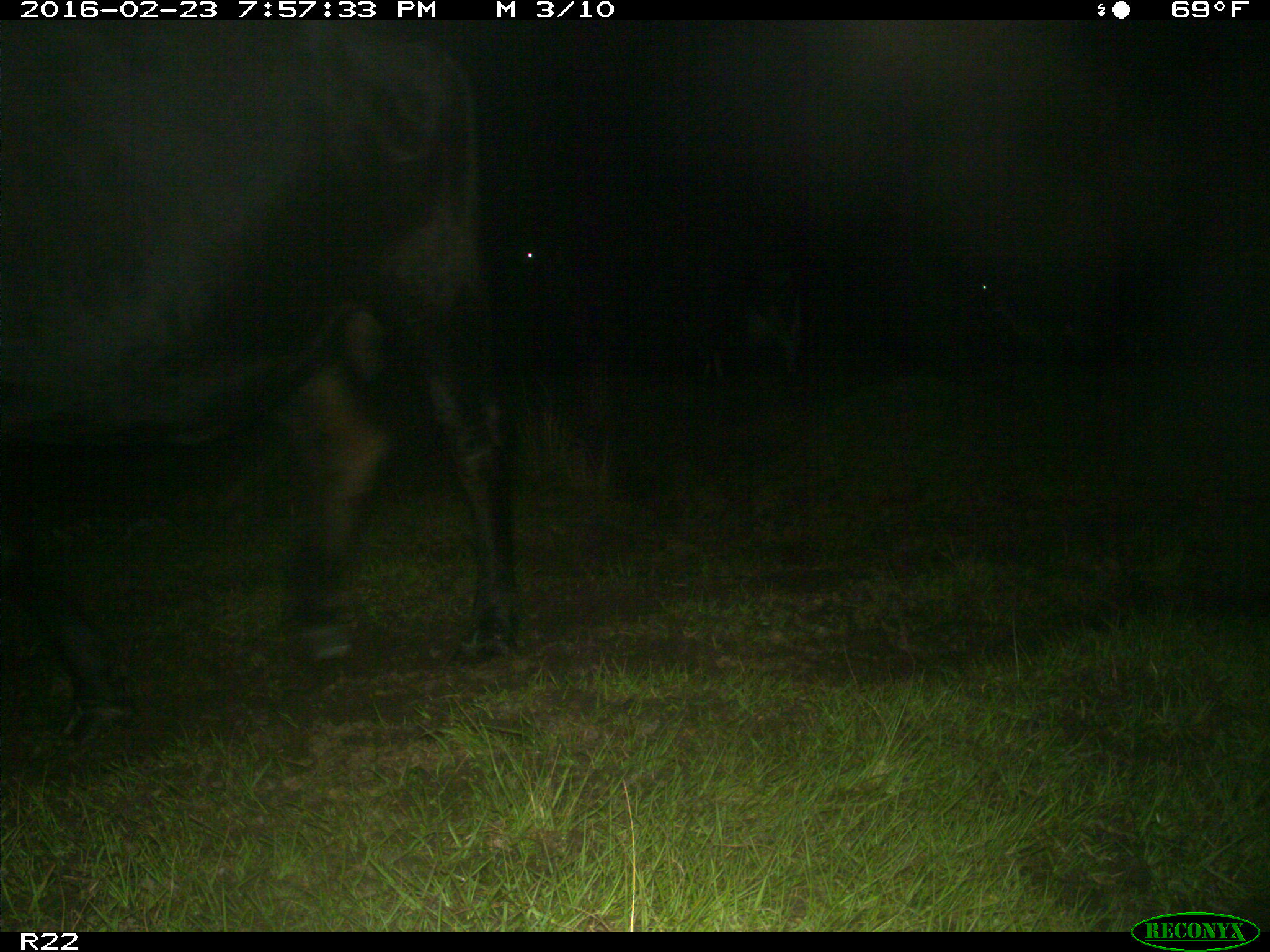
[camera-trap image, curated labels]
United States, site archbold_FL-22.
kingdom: Animalia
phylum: Chordata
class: Mammalia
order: Artiodactyla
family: Bovidae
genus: Bos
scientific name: Bos taurus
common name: domestic cow